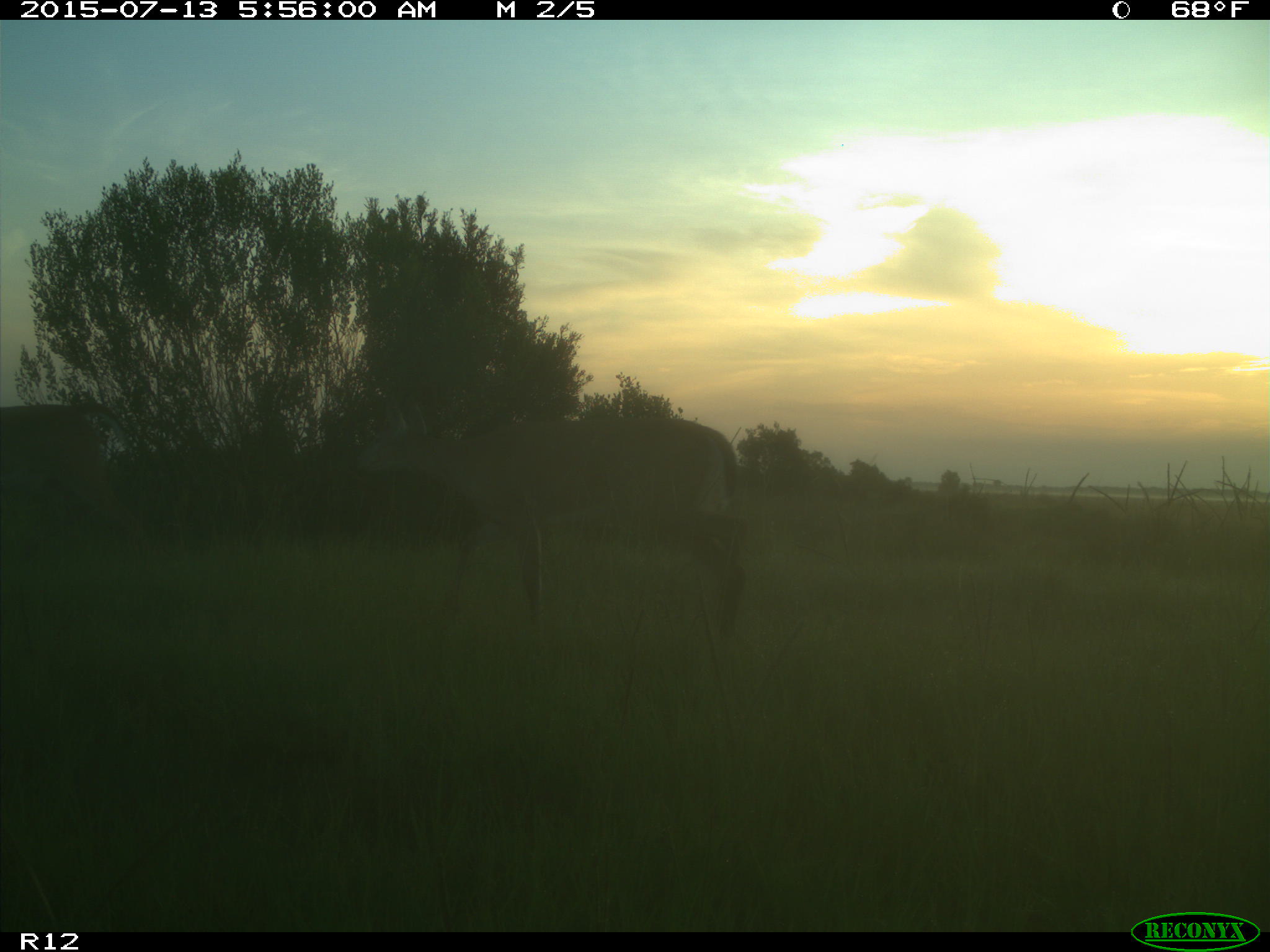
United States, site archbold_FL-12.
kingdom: Animalia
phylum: Chordata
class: Mammalia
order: Artiodactyla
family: Cervidae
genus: Odocoileus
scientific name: Odocoileus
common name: deer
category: unidentified deer